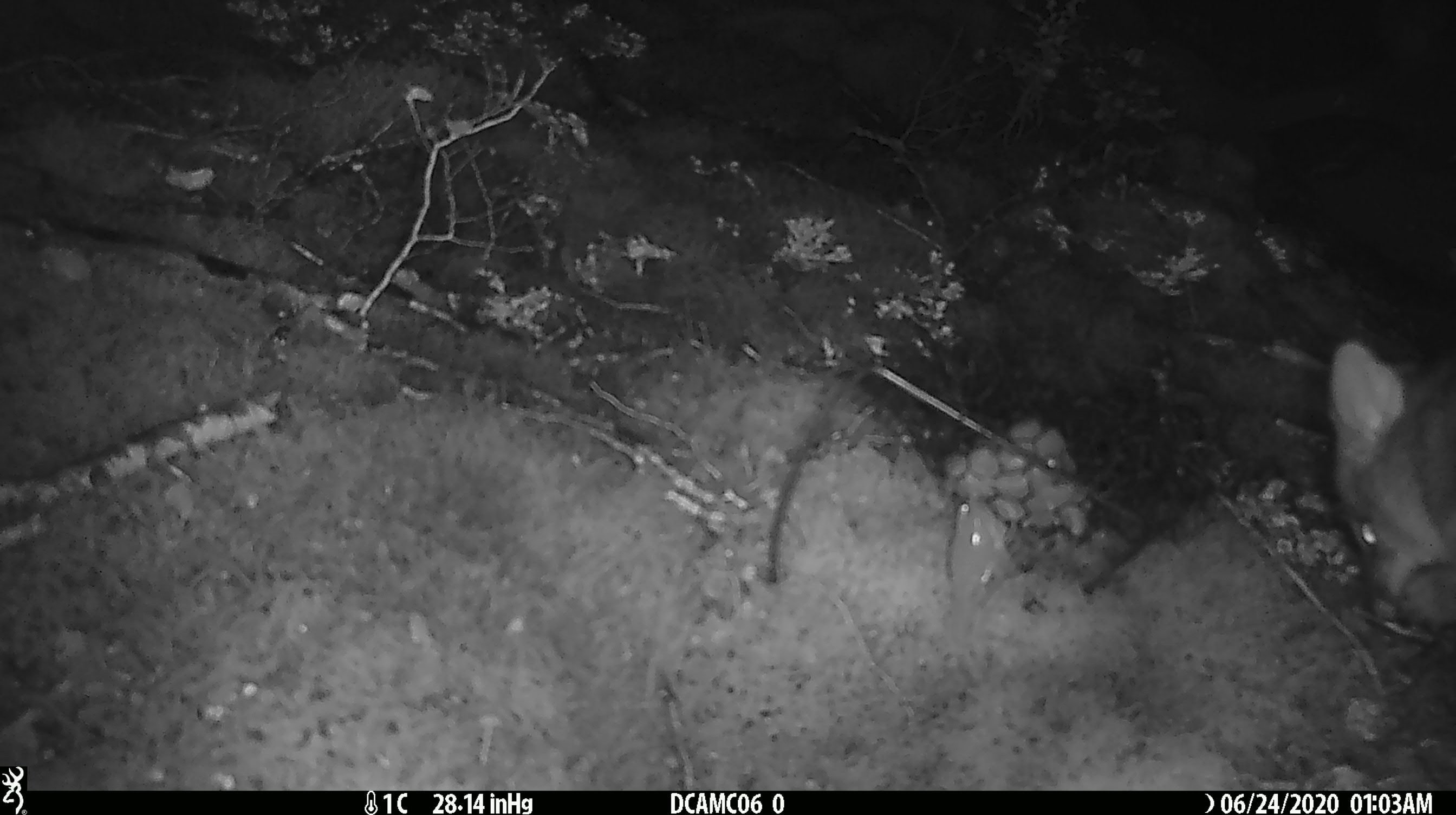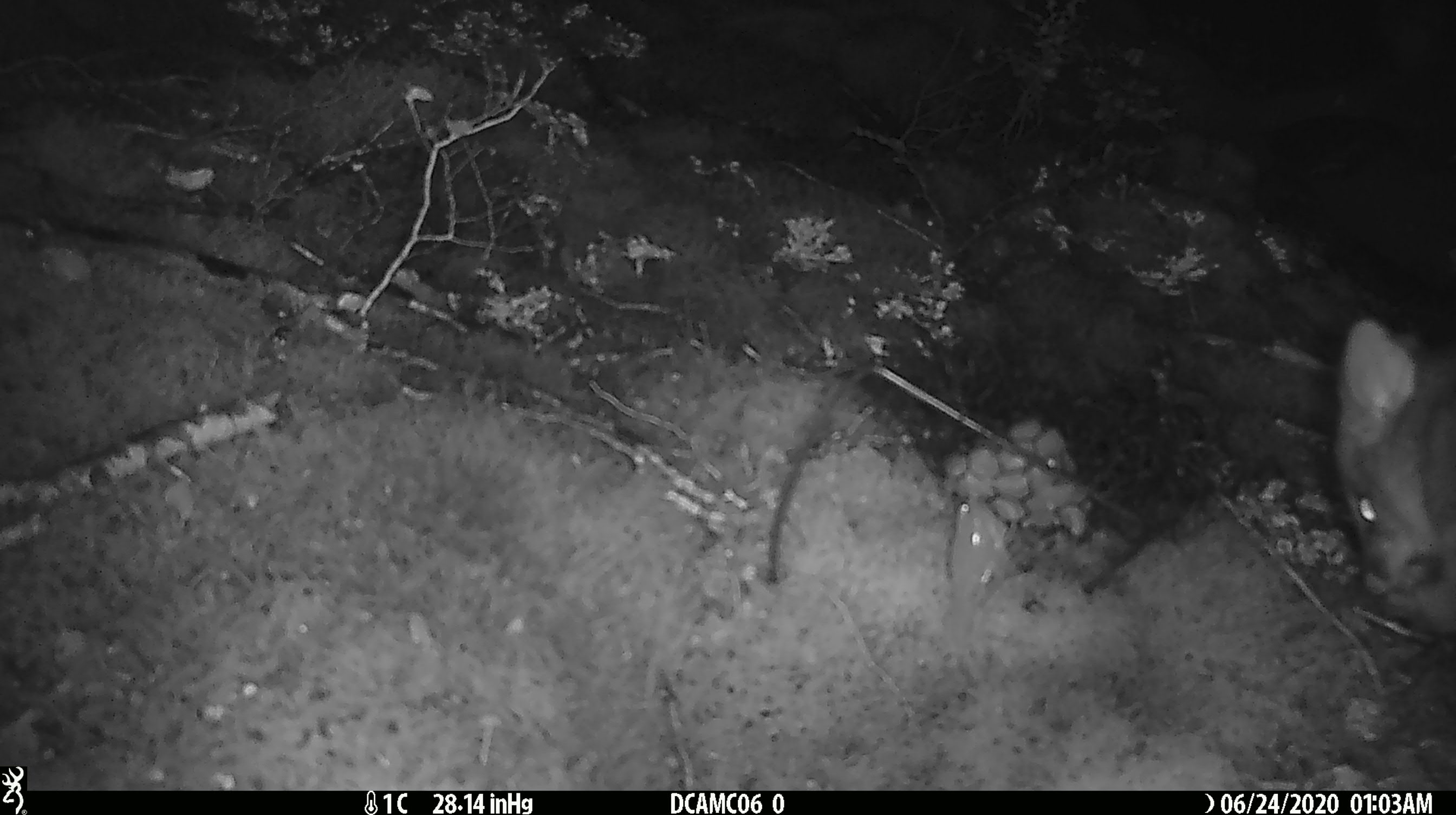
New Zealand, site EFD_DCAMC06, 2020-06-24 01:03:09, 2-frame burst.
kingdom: Animalia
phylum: Chordata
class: Mammalia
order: Diprotodontia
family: Phalangeridae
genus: Trichosurus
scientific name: Trichosurus vulpecula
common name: common brushtail possum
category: possum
Possum (common brushtail possum) (Trichosurus vulpecula).